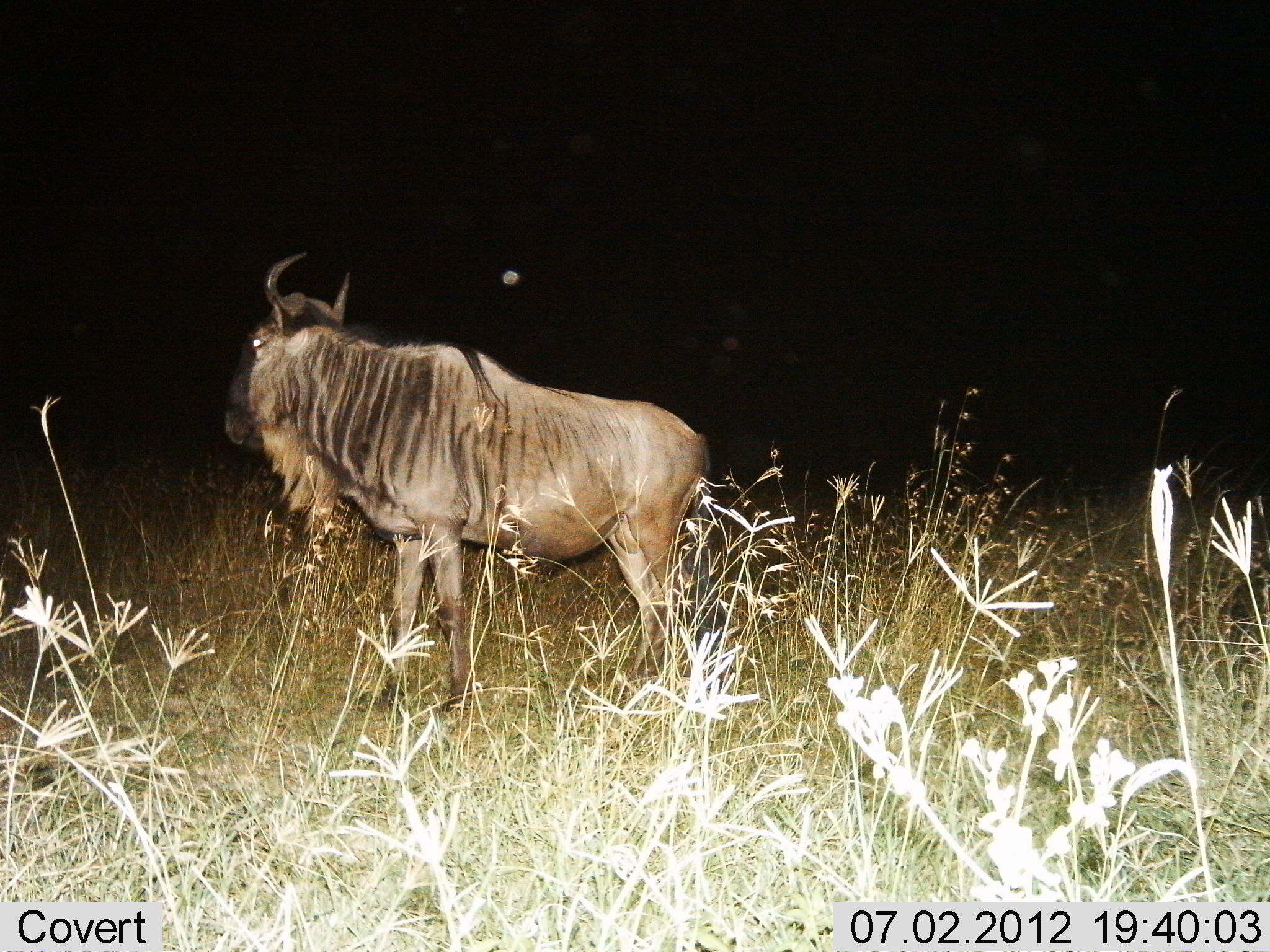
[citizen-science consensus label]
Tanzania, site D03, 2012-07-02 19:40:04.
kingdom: Animalia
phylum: Chordata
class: Mammalia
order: Artiodactyla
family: Bovidae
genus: Connochaetes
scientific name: Connochaetes taurinus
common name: blue wildebeest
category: wildebeest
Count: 1.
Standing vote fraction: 100%.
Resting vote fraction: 0%.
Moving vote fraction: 0%.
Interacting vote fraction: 0%.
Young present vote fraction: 0%.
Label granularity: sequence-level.